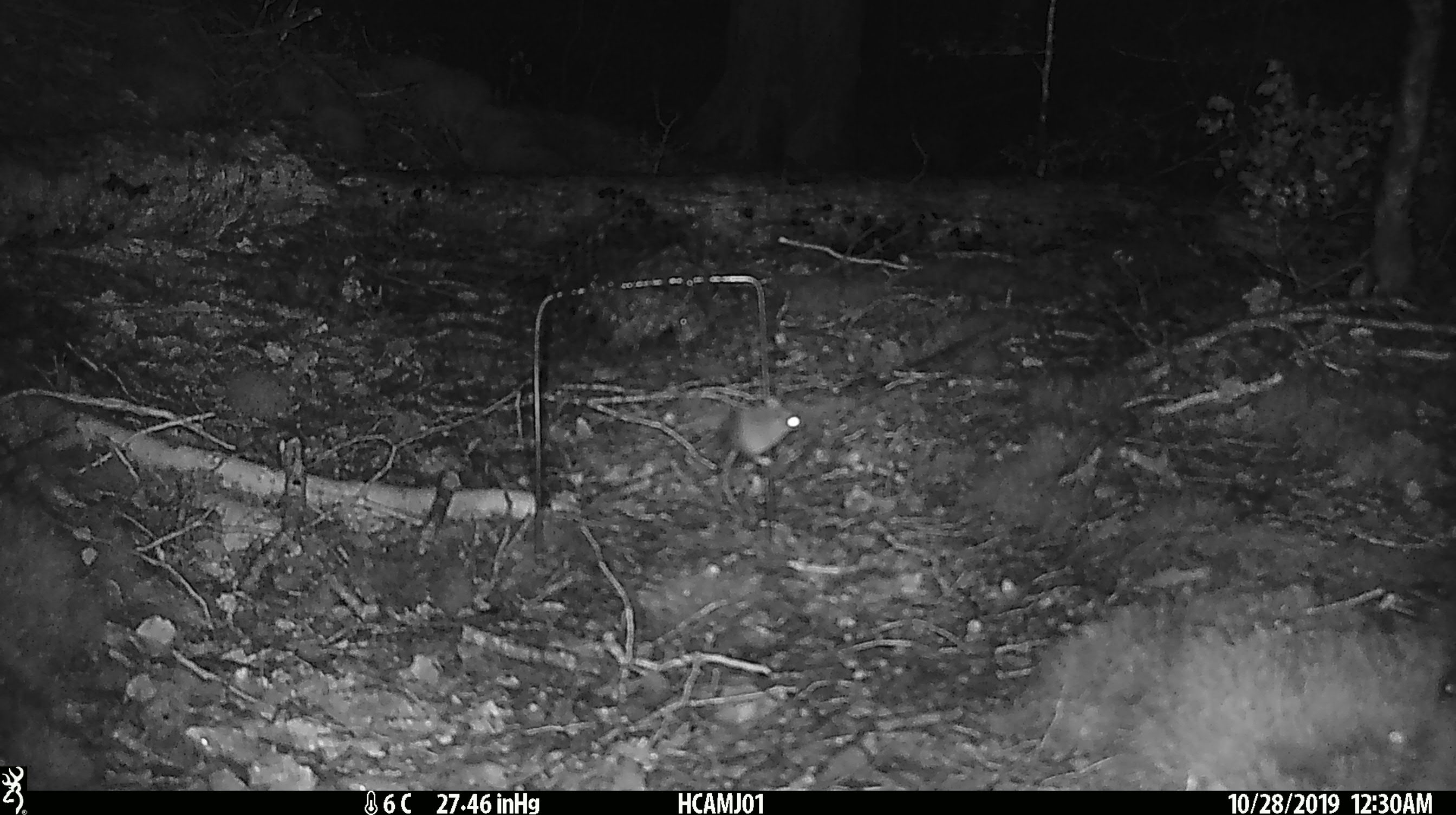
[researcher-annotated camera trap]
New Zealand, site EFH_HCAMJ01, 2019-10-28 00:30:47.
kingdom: Animalia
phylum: Chordata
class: Mammalia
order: Rodentia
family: Muridae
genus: Mus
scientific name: Mus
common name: mouse